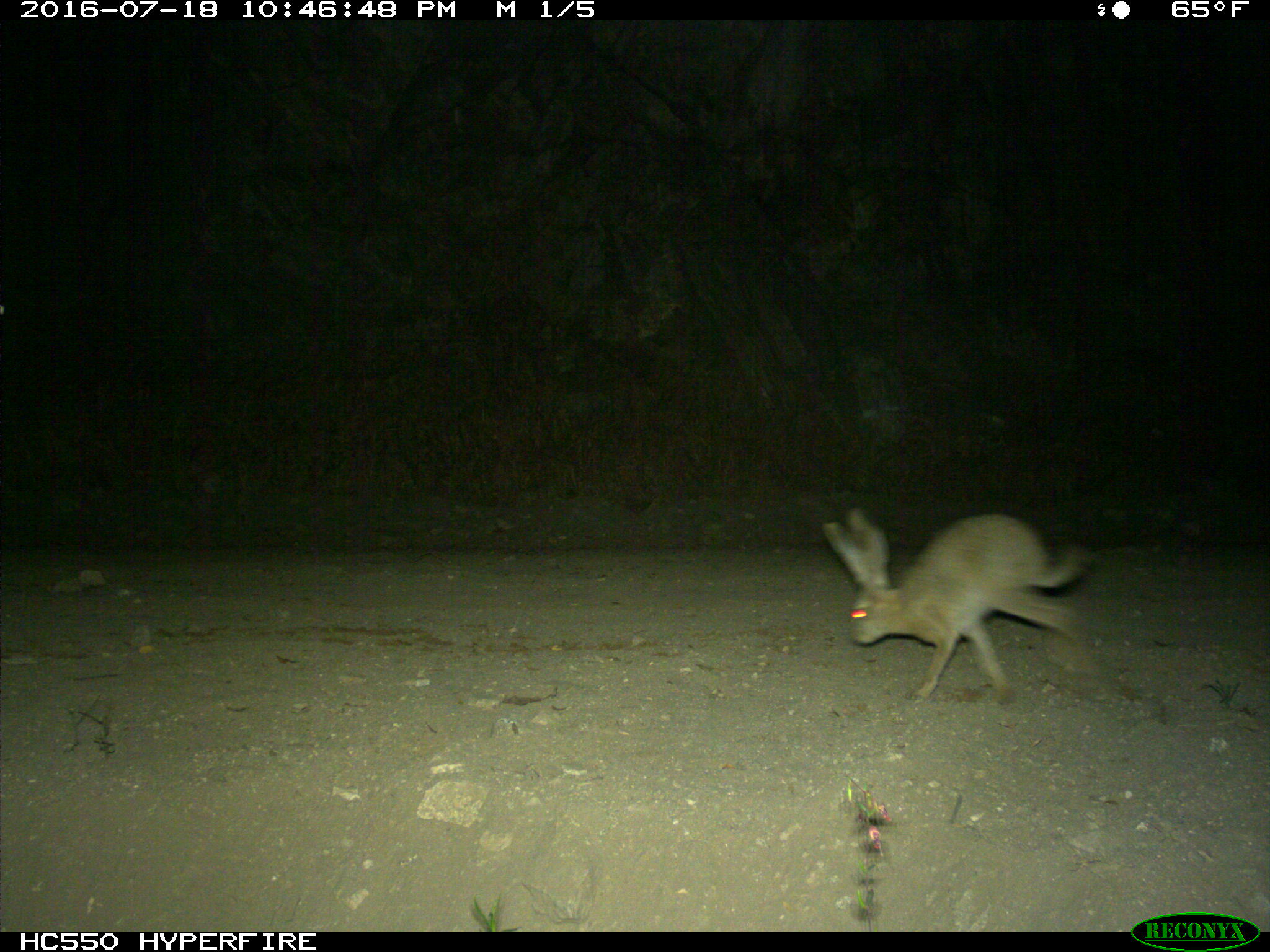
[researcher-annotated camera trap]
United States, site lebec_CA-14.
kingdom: Animalia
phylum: Chordata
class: Mammalia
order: Lagomorpha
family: Leporidae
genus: Lepus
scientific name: Lepus californicus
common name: black-tailed jackrabbit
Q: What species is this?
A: Lepus californicus (black-tailed jackrabbit).